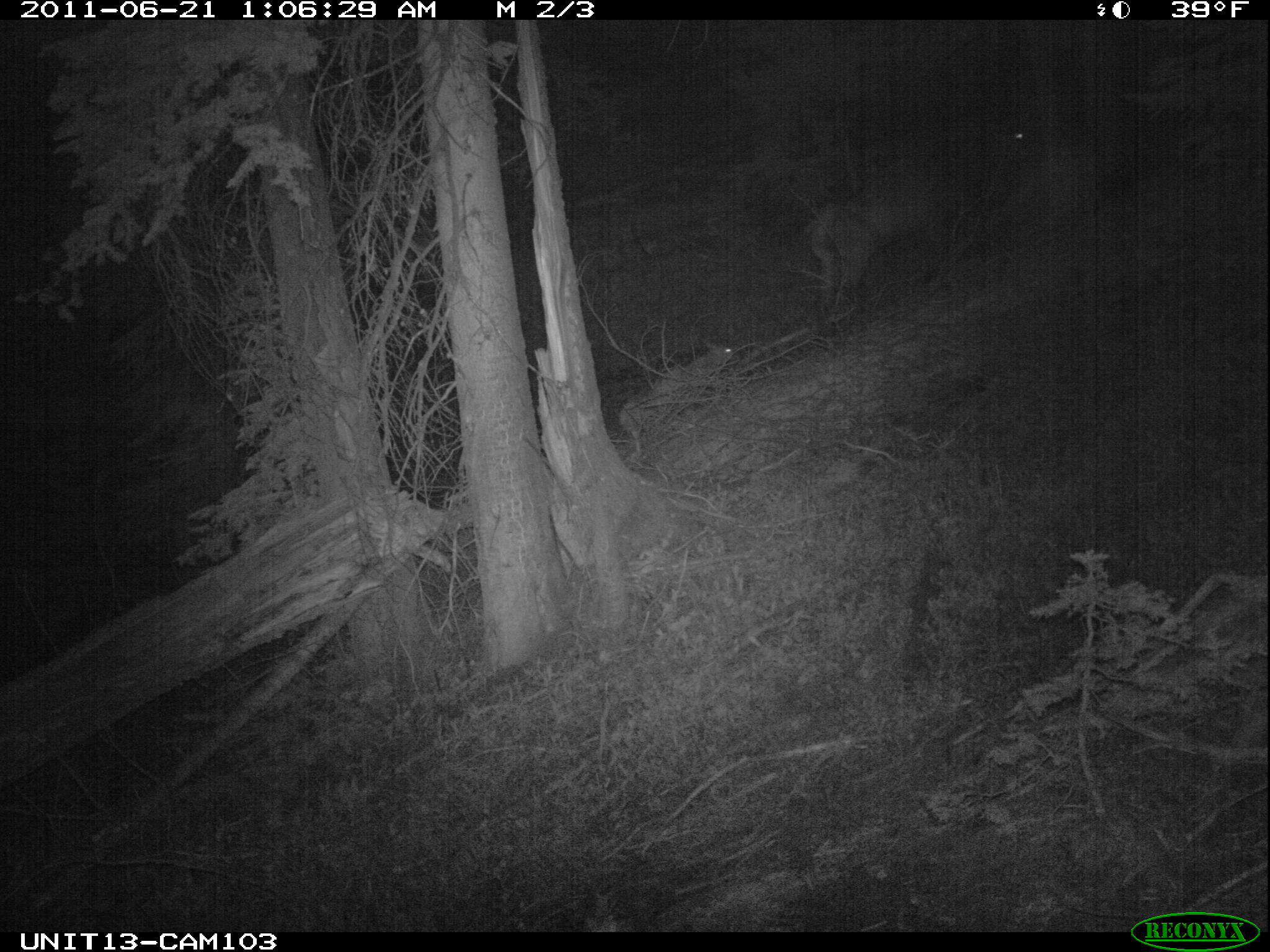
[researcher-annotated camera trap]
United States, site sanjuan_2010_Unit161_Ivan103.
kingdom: Animalia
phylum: Chordata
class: Mammalia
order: Artiodactyla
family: Cervidae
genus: Cervus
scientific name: Cervus elaphus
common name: red deer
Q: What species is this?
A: Cervus elaphus (red deer).